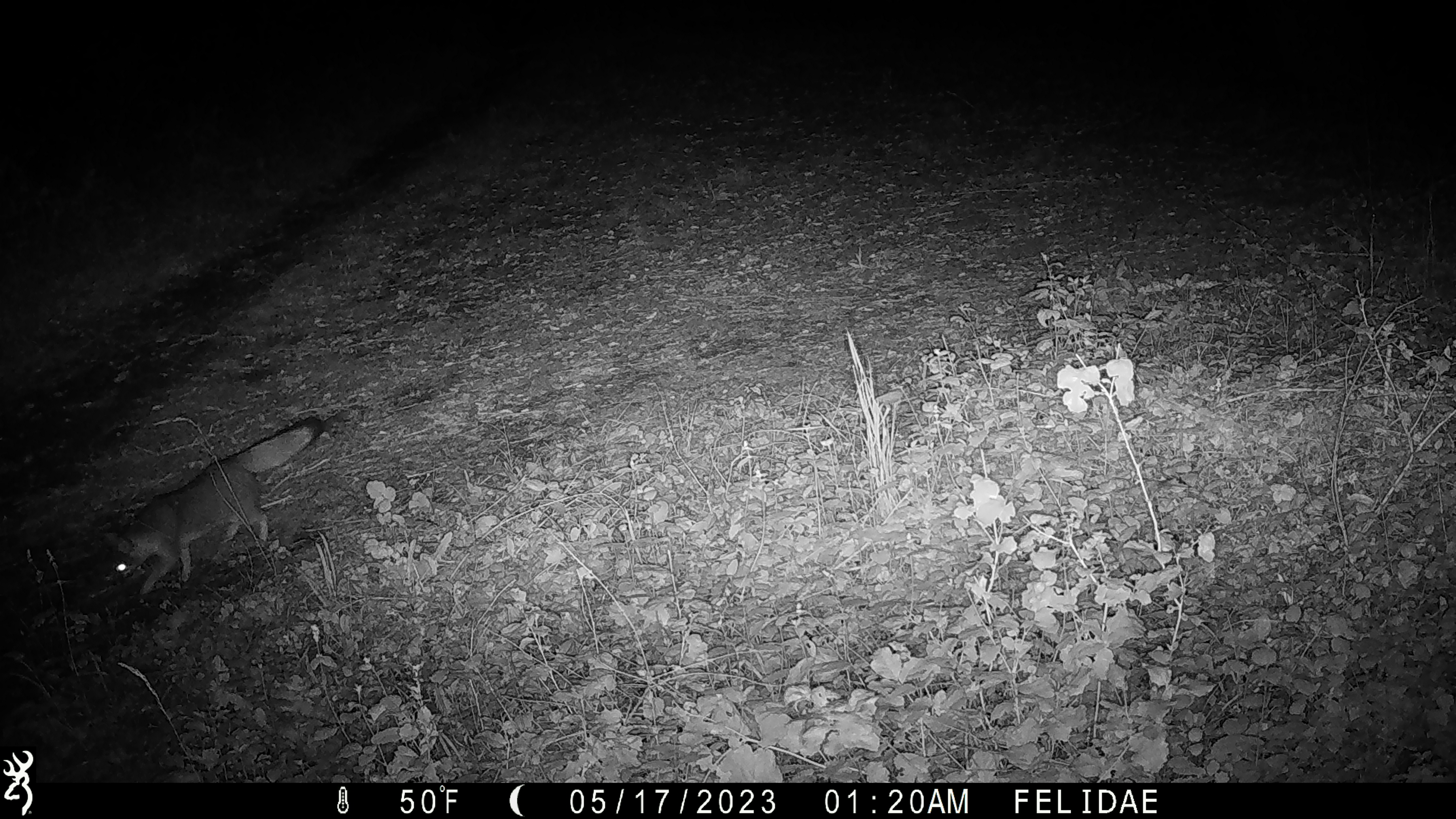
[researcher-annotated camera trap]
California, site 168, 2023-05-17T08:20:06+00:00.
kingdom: Animalia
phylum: Chordata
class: Mammalia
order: Carnivora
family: Canidae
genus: Urocyon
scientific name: Urocyon cinereoargenteus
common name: gray fox